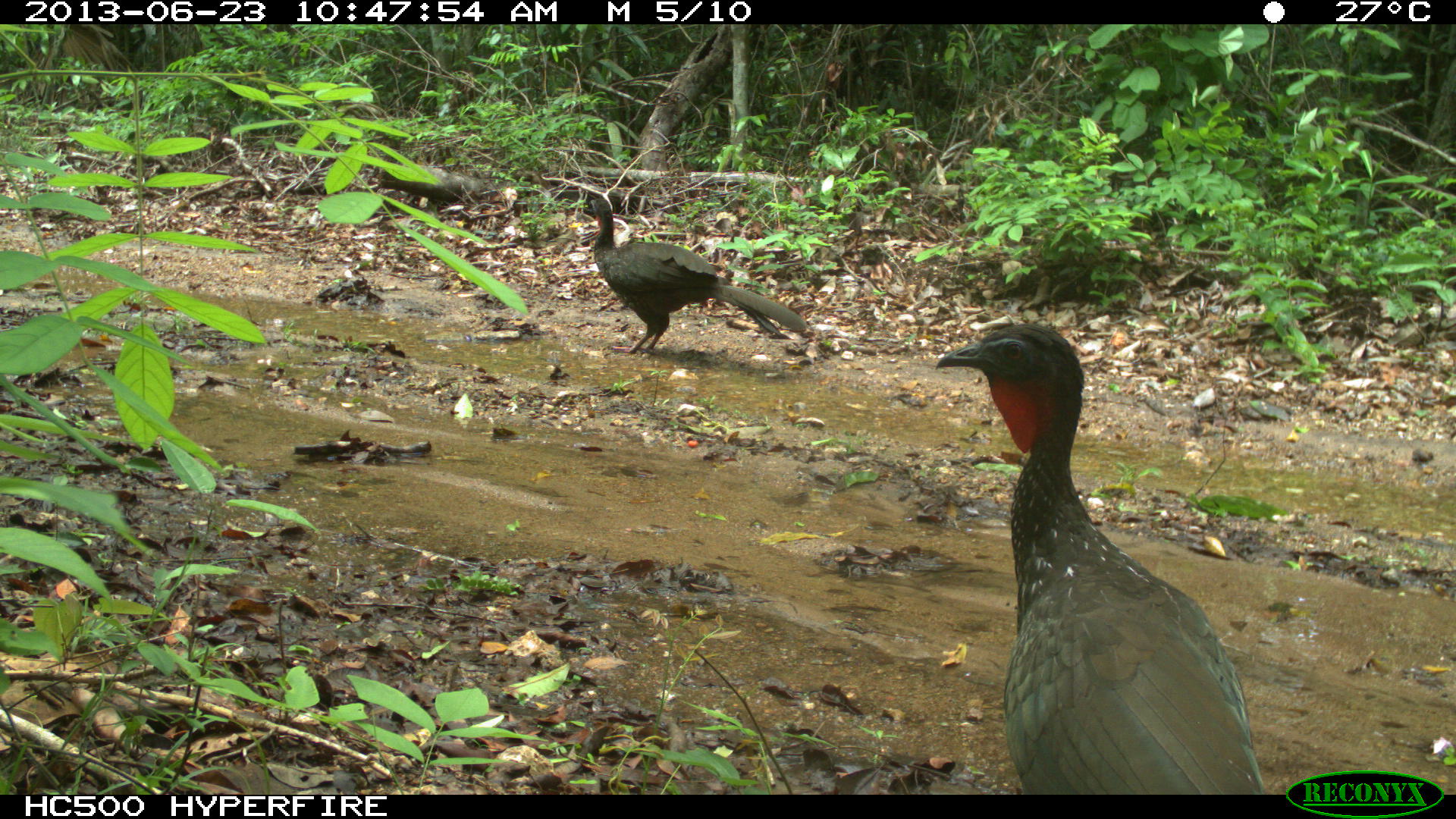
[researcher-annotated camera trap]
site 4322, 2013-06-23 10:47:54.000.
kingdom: Animalia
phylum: Chordata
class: Aves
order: Galliformes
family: Cracidae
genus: Penelope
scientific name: Penelope purpurascens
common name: crested guan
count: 2